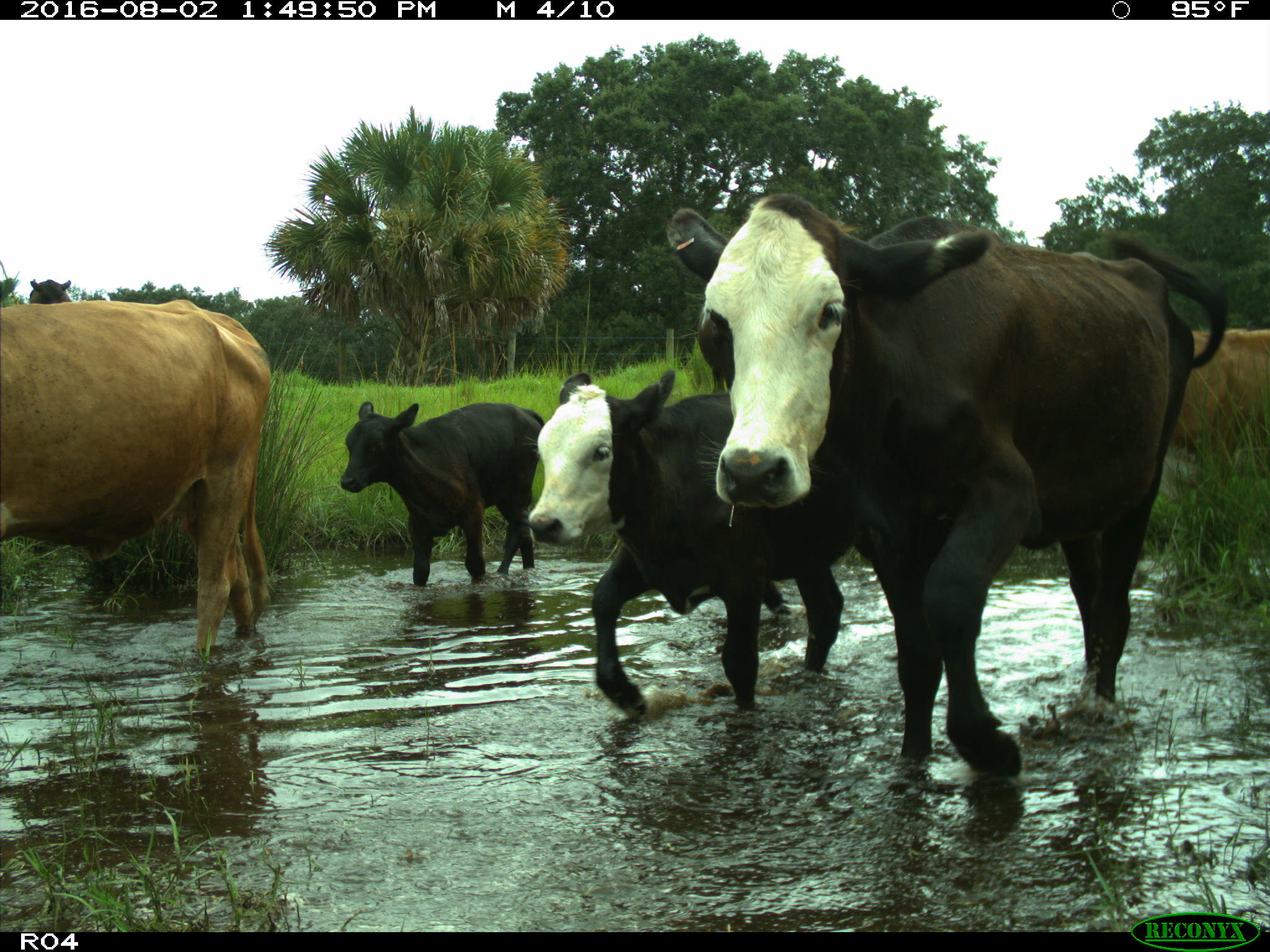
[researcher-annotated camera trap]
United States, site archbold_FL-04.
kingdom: Animalia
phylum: Chordata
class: Mammalia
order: Artiodactyla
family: Bovidae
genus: Bos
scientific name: Bos taurus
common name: domestic cow